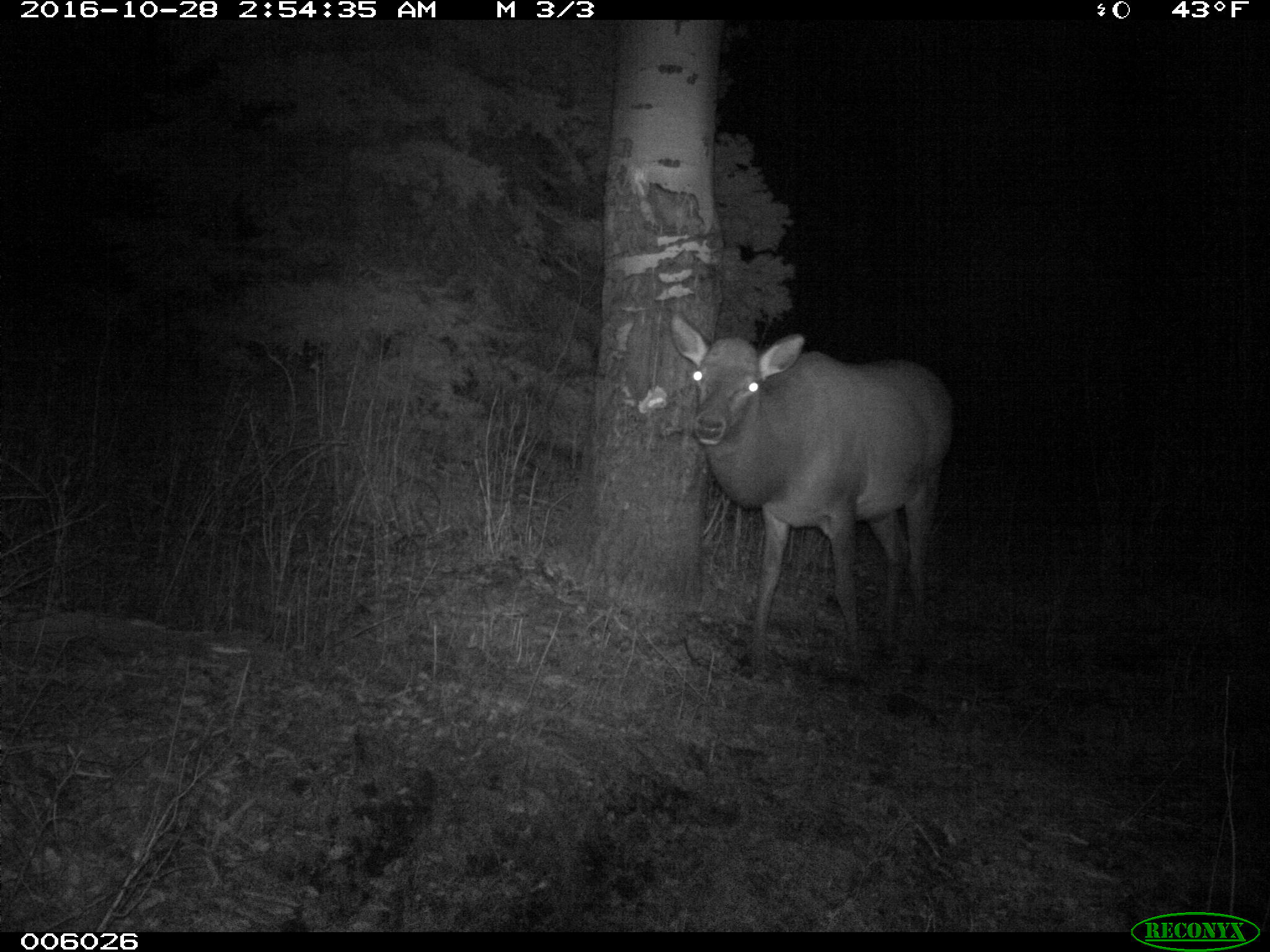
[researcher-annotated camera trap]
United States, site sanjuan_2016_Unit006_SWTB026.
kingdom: Animalia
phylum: Chordata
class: Mammalia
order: Artiodactyla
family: Cervidae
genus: Cervus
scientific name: Cervus elaphus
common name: red deer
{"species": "Cervus elaphus (red deer)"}